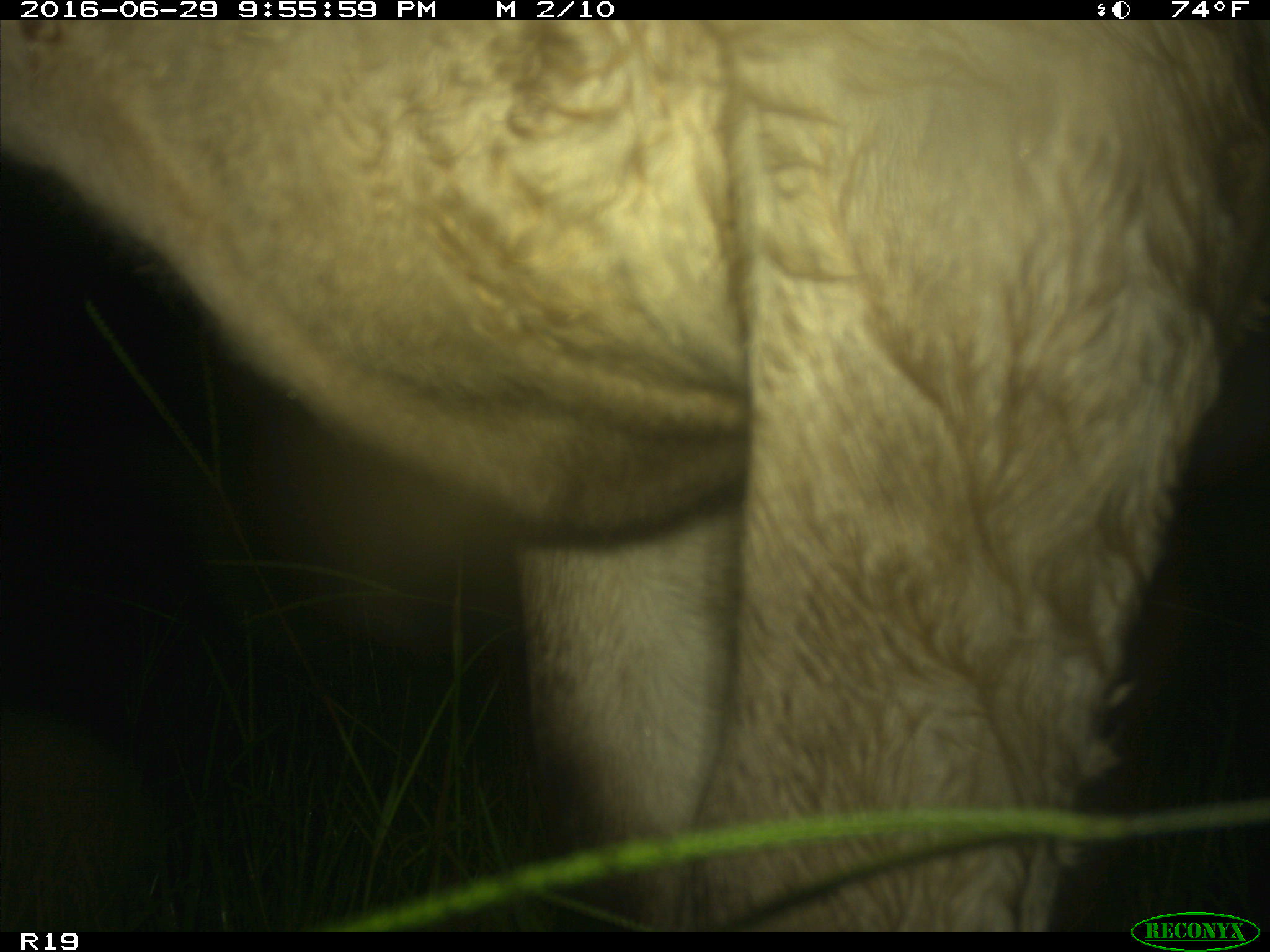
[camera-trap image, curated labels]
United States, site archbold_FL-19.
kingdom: Animalia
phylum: Chordata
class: Mammalia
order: Artiodactyla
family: Bovidae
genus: Bos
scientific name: Bos taurus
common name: domestic cow